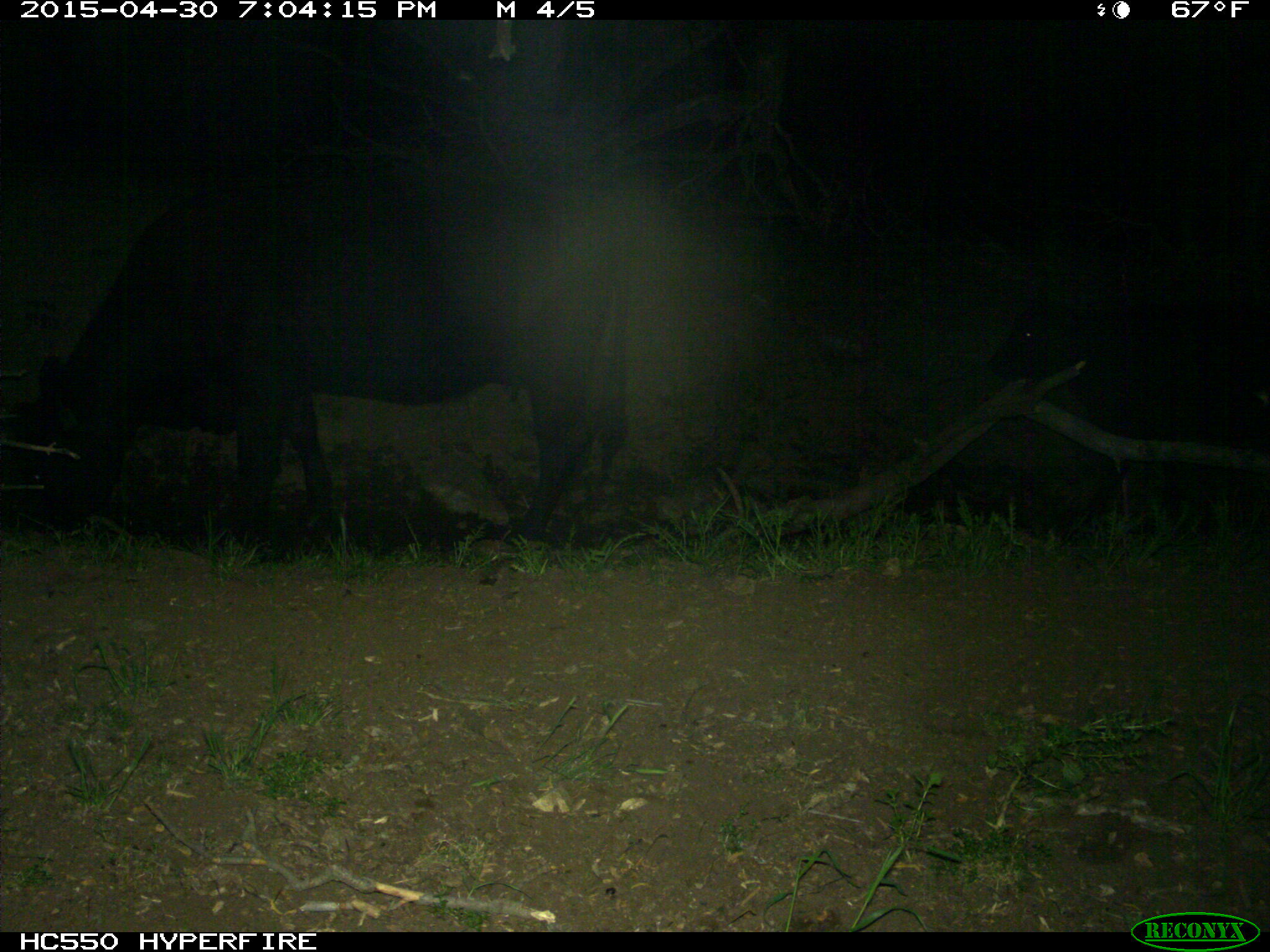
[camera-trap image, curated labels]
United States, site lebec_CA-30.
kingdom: Animalia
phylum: Chordata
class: Mammalia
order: Artiodactyla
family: Bovidae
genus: Bos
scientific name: Bos taurus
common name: domestic cow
Bos taurus (domestic cow).